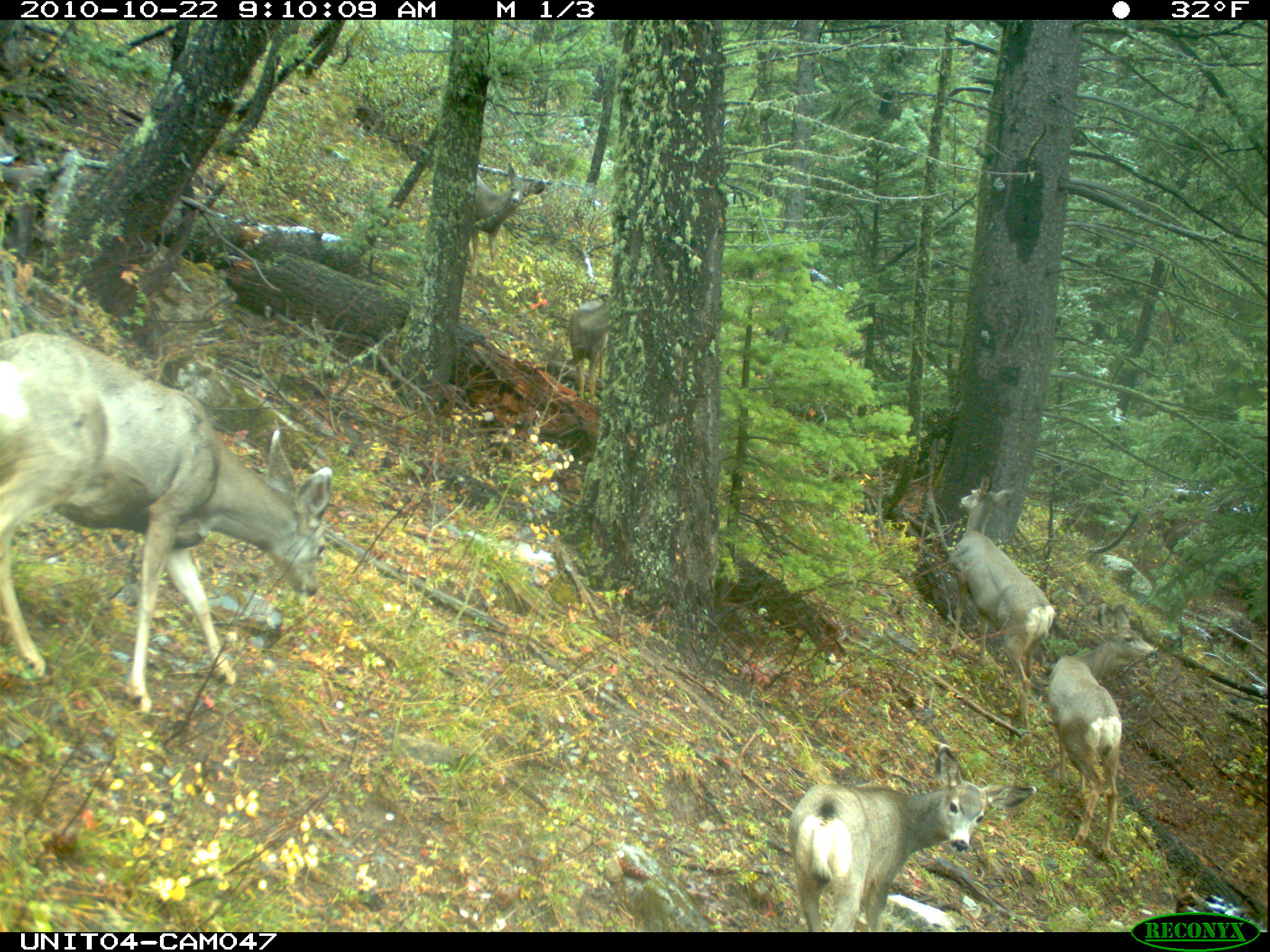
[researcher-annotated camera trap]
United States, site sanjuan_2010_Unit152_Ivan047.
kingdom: Animalia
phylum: Chordata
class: Mammalia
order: Artiodactyla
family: Cervidae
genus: Odocoileus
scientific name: Odocoileus hemionus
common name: mule deer